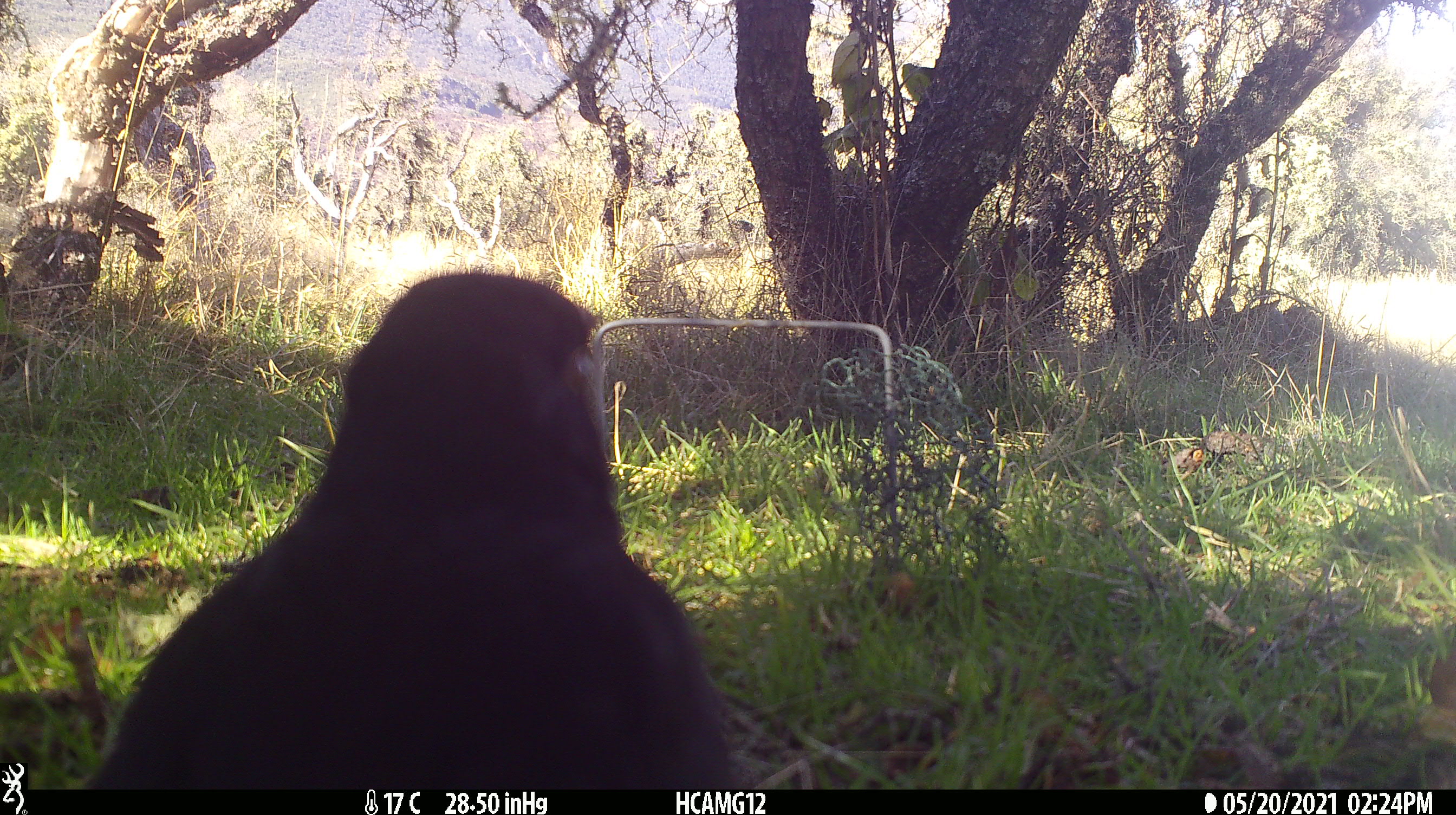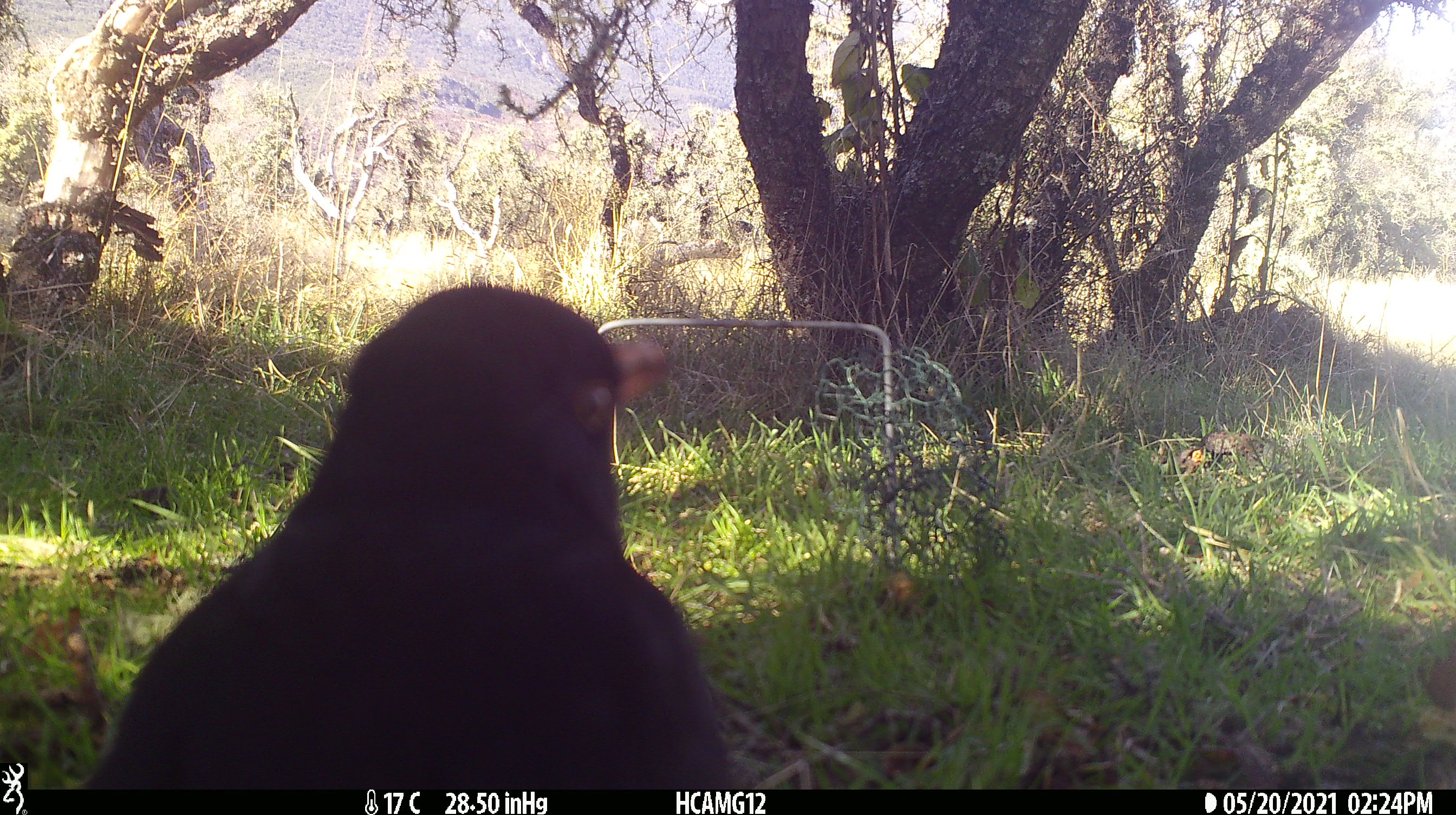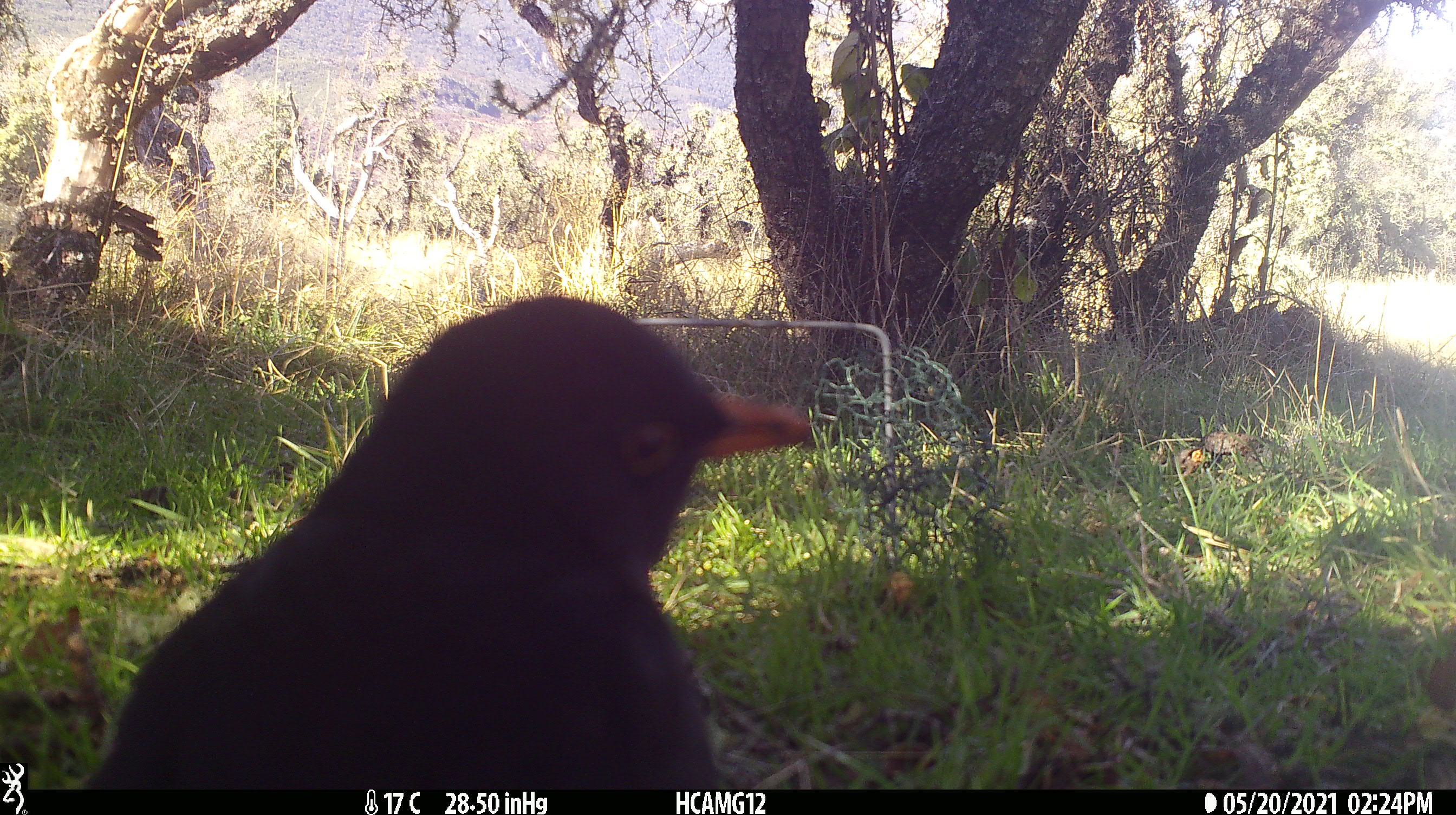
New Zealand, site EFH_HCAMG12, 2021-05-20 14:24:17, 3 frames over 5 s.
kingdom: Animalia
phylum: Chordata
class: Aves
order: Passeriformes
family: Turdidae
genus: Turdus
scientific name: Turdus merula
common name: eurasian blackbird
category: blackbird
Blackbird (eurasian blackbird) (Turdus merula).